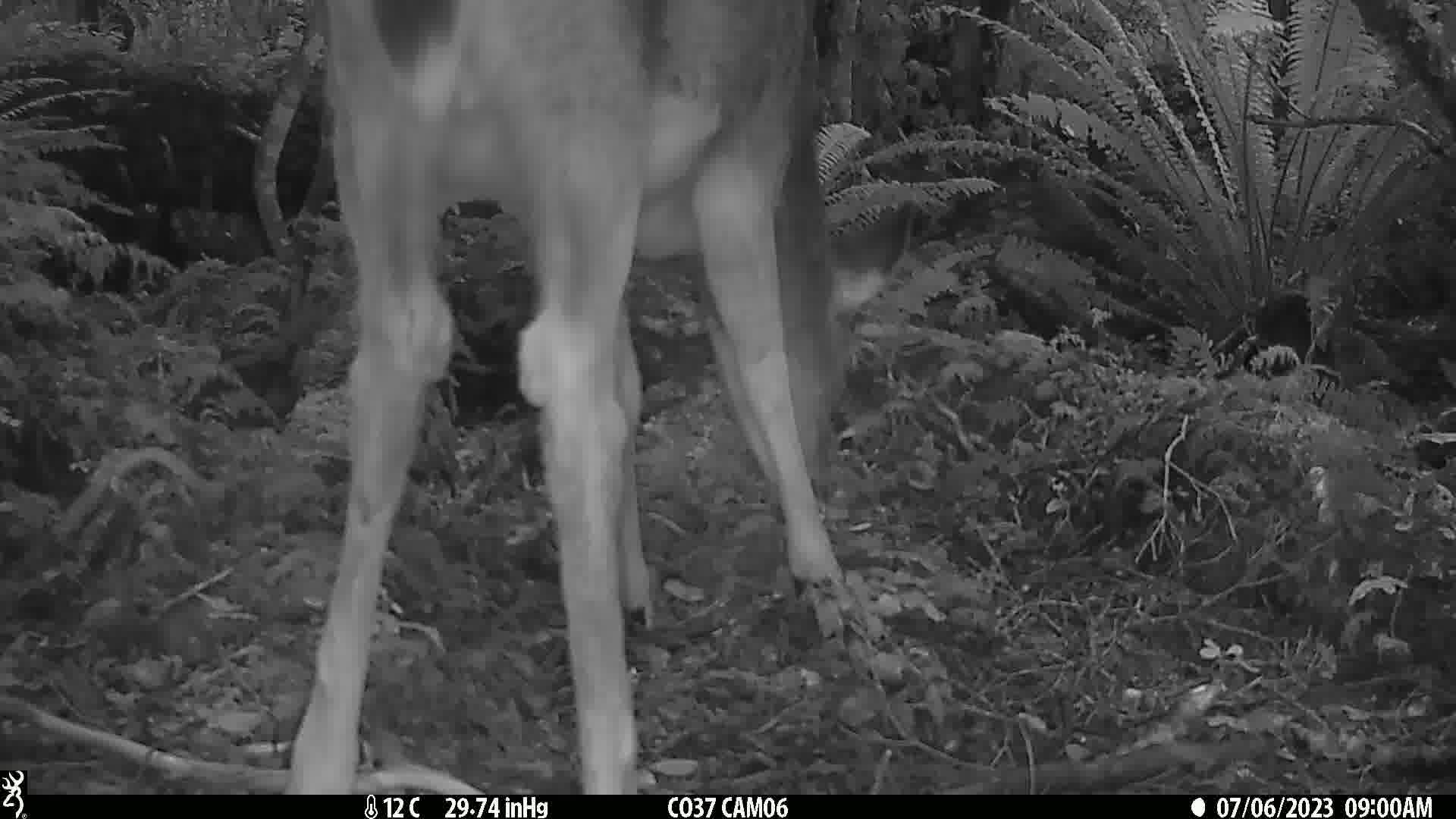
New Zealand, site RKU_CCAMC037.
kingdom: Animalia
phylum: Chordata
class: Mammalia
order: Artiodactyla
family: Cervidae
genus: Odocoileus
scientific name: Odocoileus virginianus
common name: white-tailed deer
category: white tailed deer